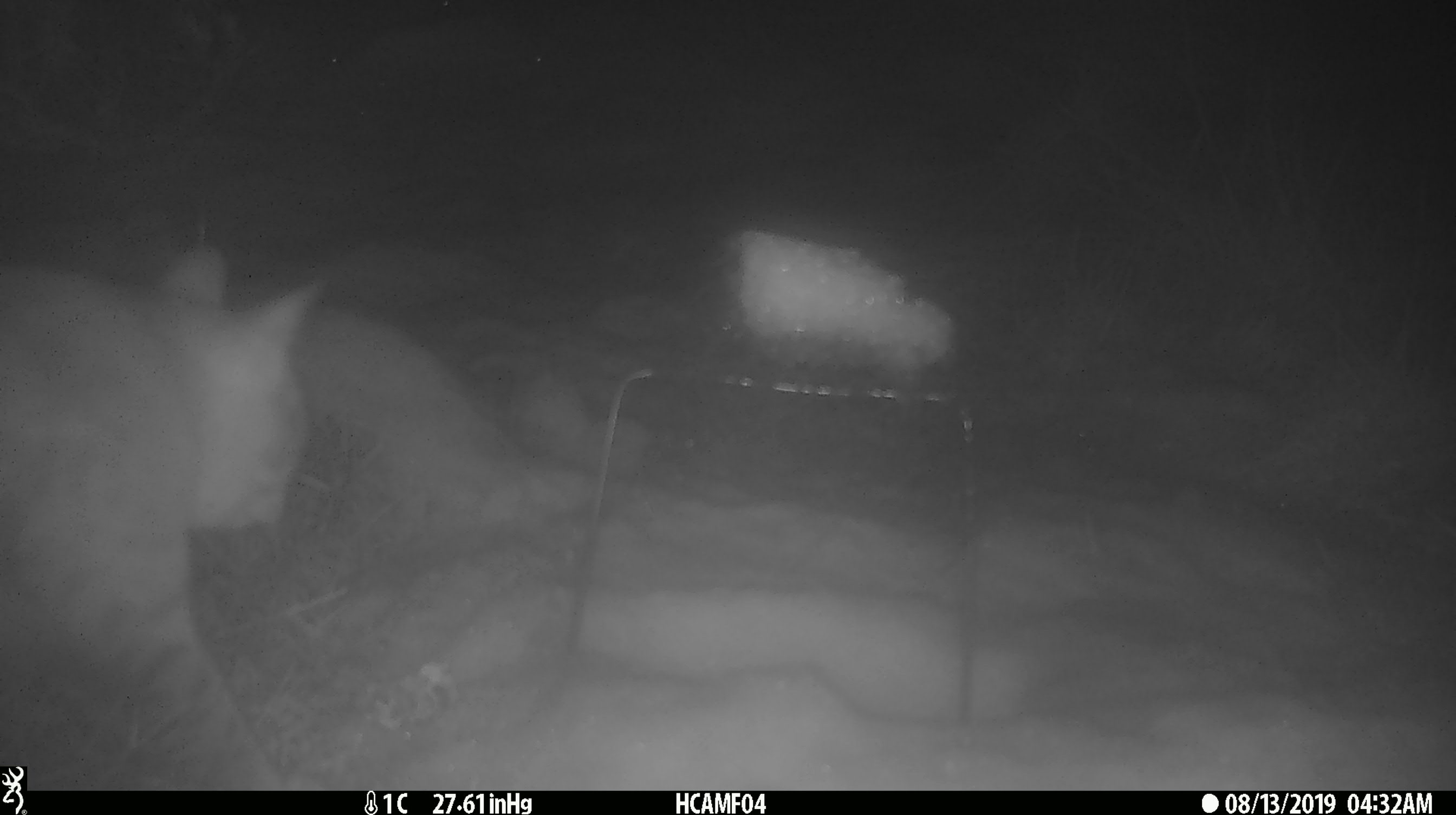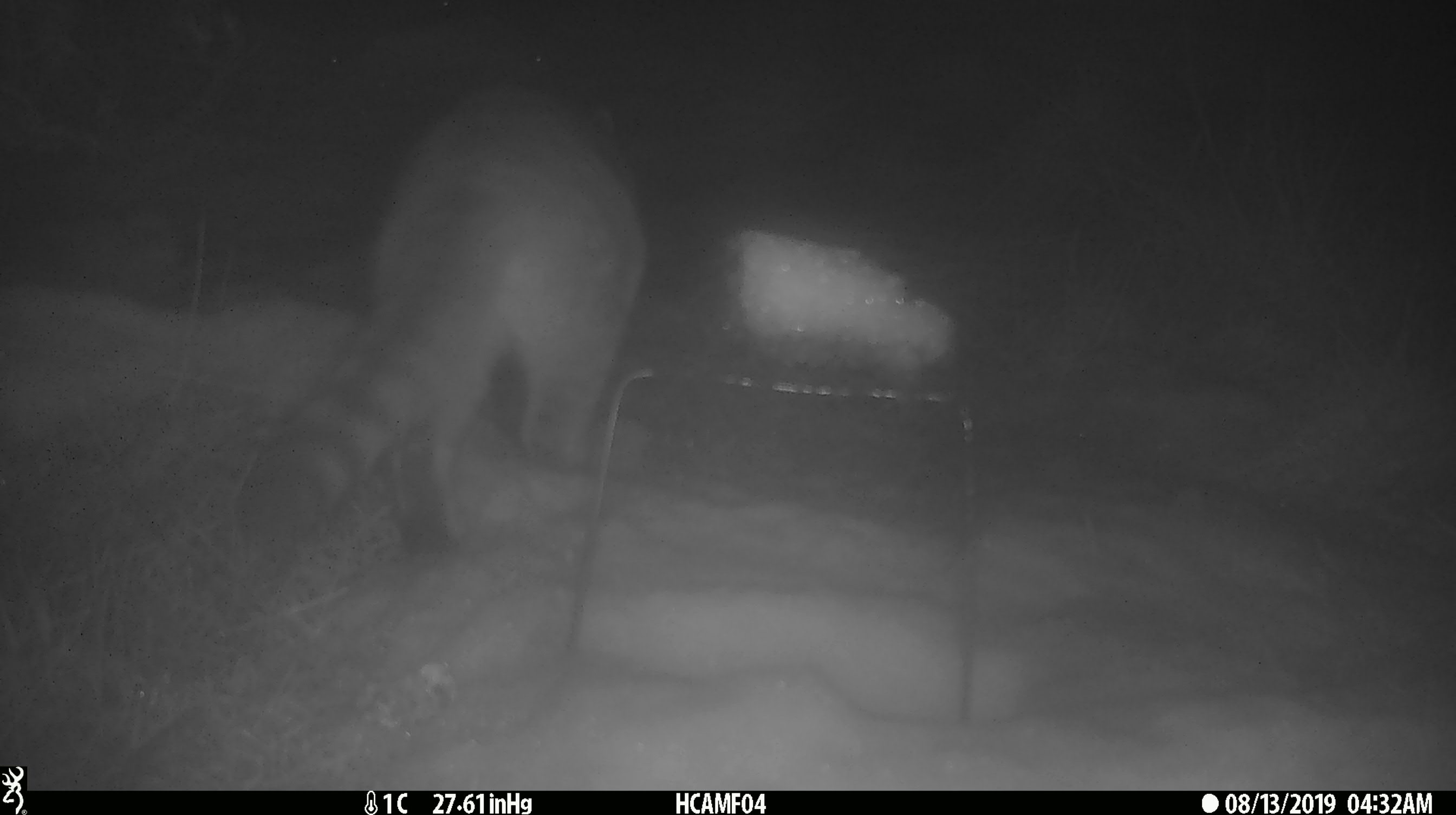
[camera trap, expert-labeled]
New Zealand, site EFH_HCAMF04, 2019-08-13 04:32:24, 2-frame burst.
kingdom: Animalia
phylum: Chordata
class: Mammalia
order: Carnivora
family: Felidae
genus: Felis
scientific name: Felis catus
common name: domestic cat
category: cat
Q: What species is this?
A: Cat (domestic cat) (Felis catus).